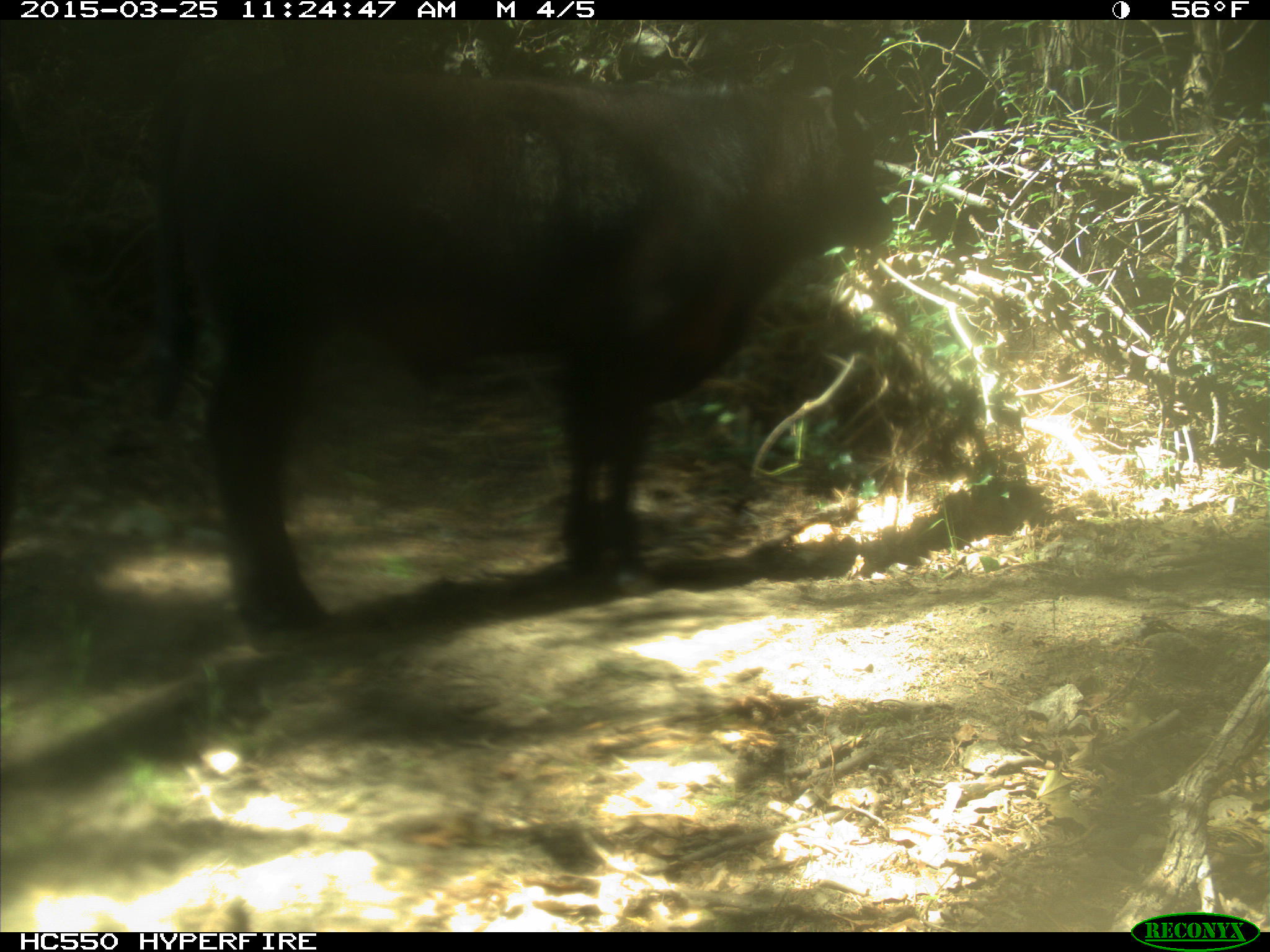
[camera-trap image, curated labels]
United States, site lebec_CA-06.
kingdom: Animalia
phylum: Chordata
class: Mammalia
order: Artiodactyla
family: Bovidae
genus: Bos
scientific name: Bos taurus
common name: domestic cow